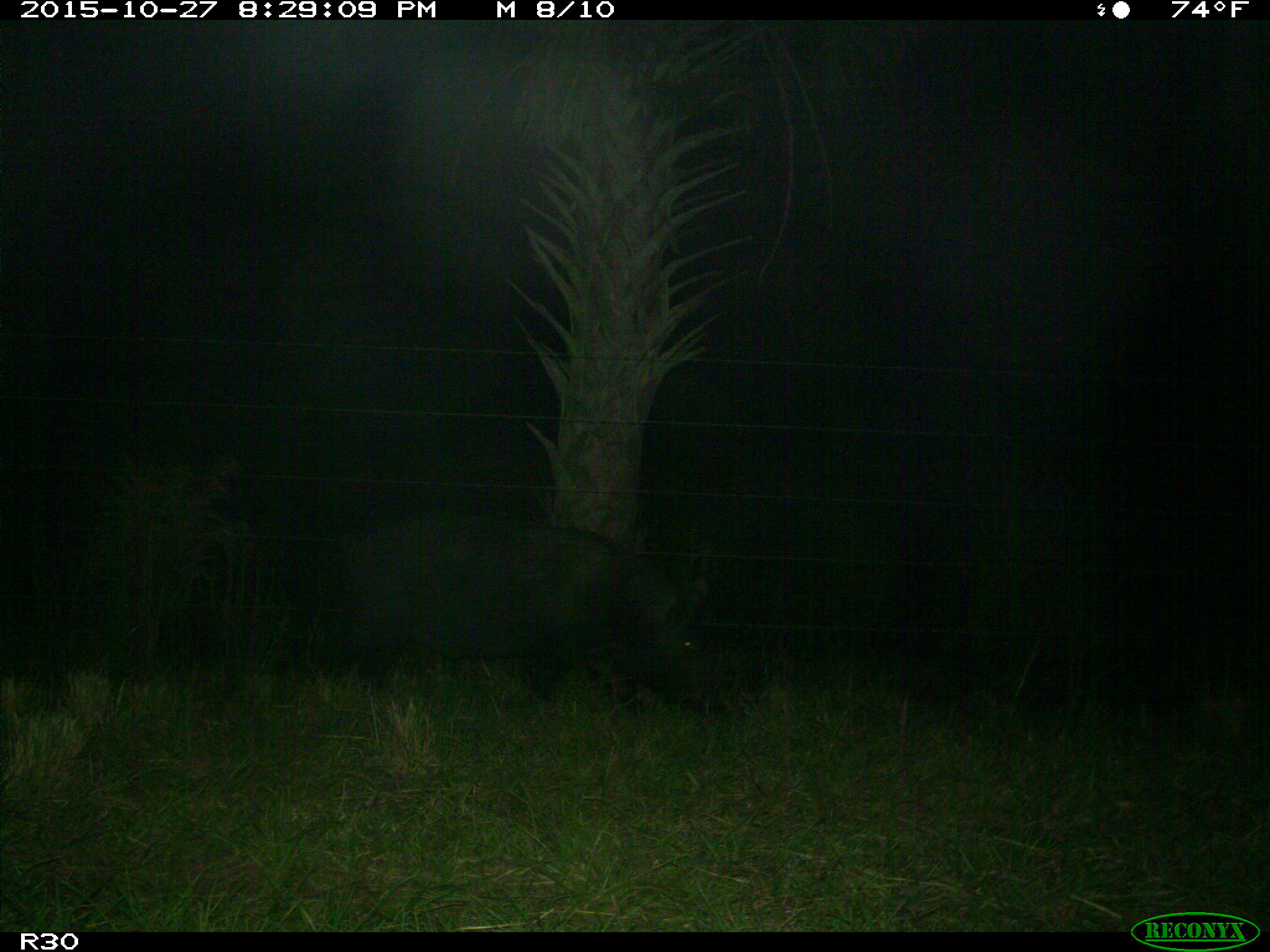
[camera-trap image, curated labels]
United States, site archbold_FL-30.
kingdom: Animalia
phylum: Chordata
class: Mammalia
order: Artiodactyla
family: Suidae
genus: Sus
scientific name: Sus scrofa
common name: wild boar